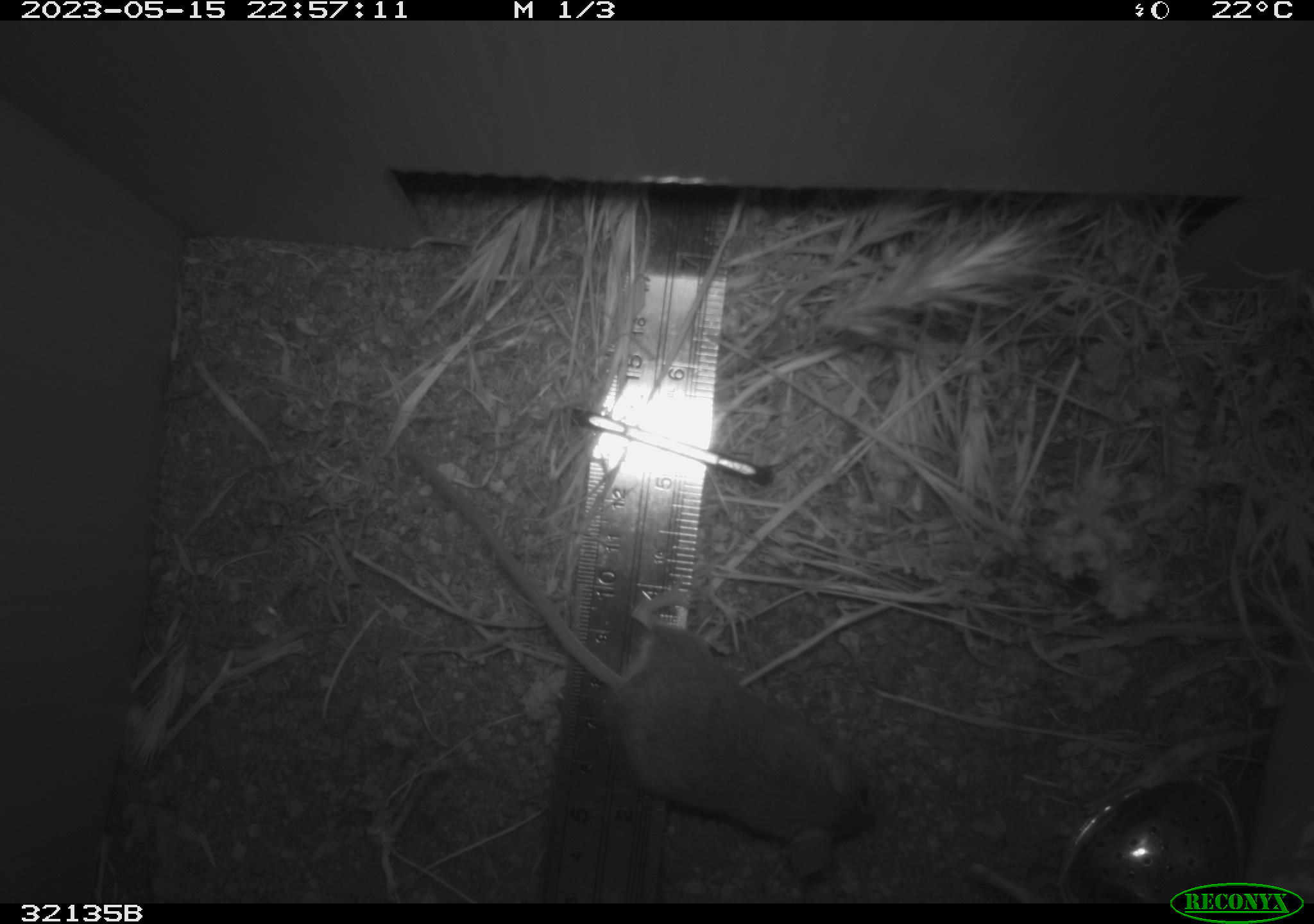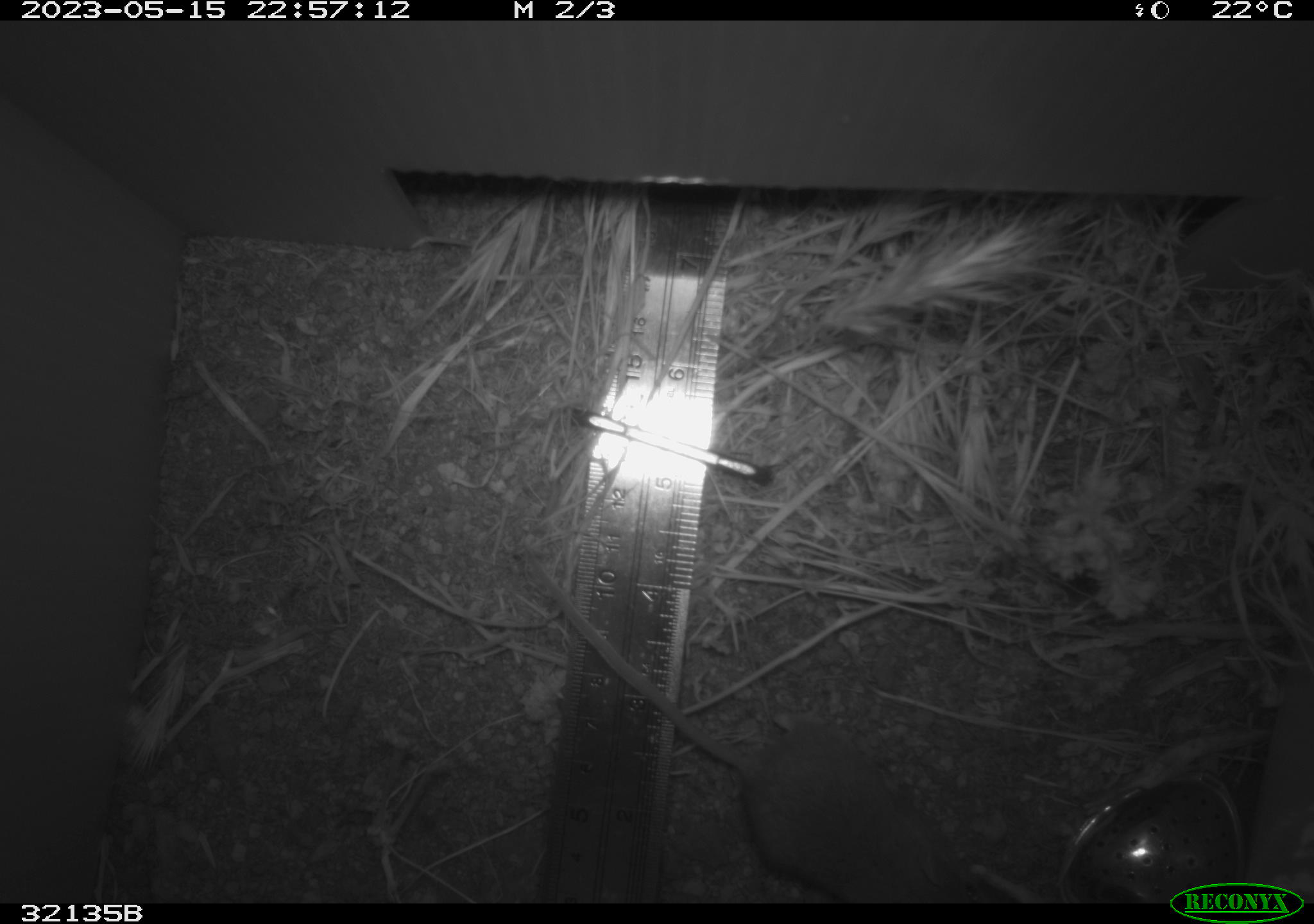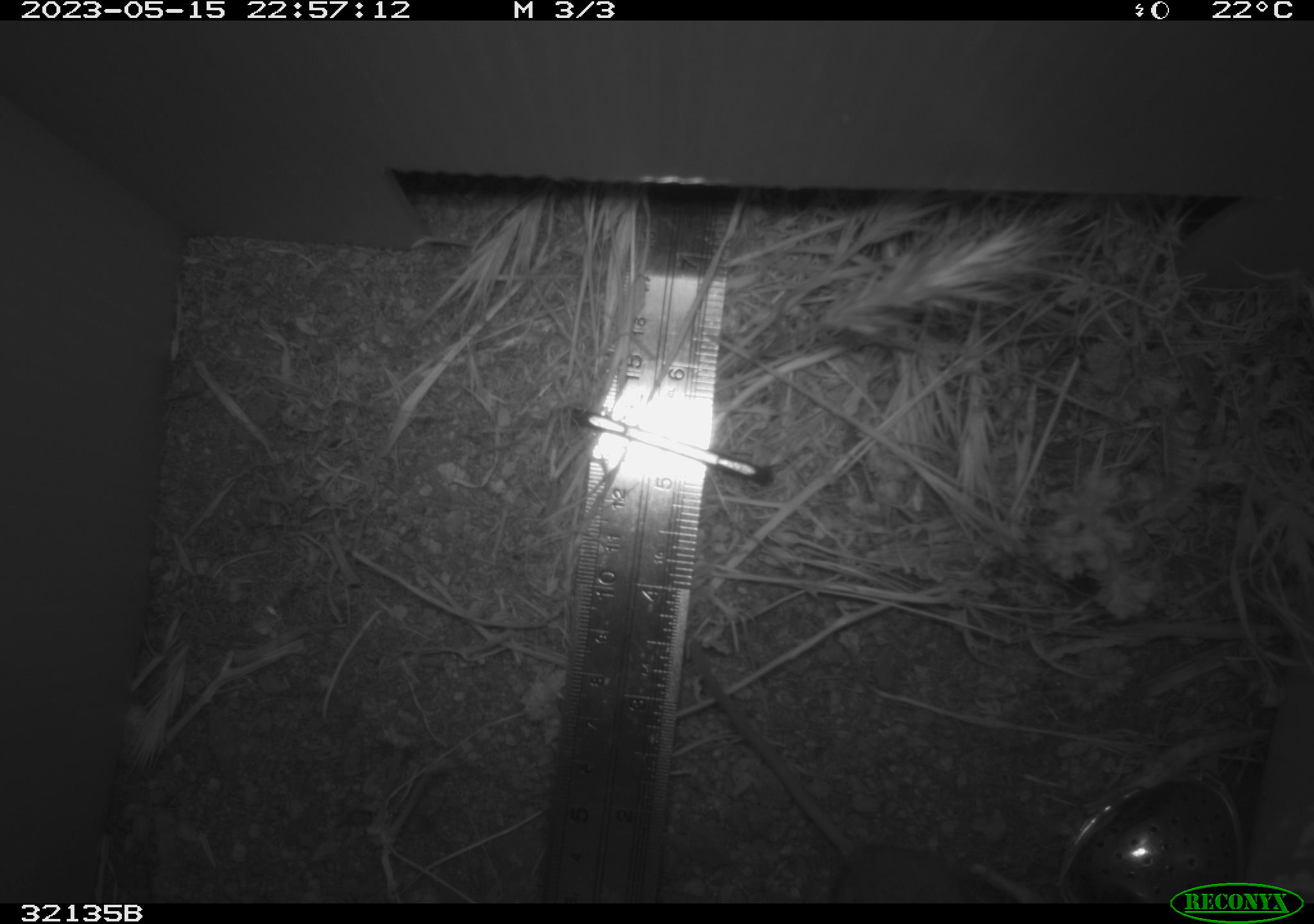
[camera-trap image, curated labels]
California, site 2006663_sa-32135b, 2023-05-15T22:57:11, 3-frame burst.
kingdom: Animalia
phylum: Chordata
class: Mammalia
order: Rodentia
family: Cricetidae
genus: Peromyscus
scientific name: Peromyscus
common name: deer mice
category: peromyscus species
Peromyscus species (deer mice) (Peromyscus).